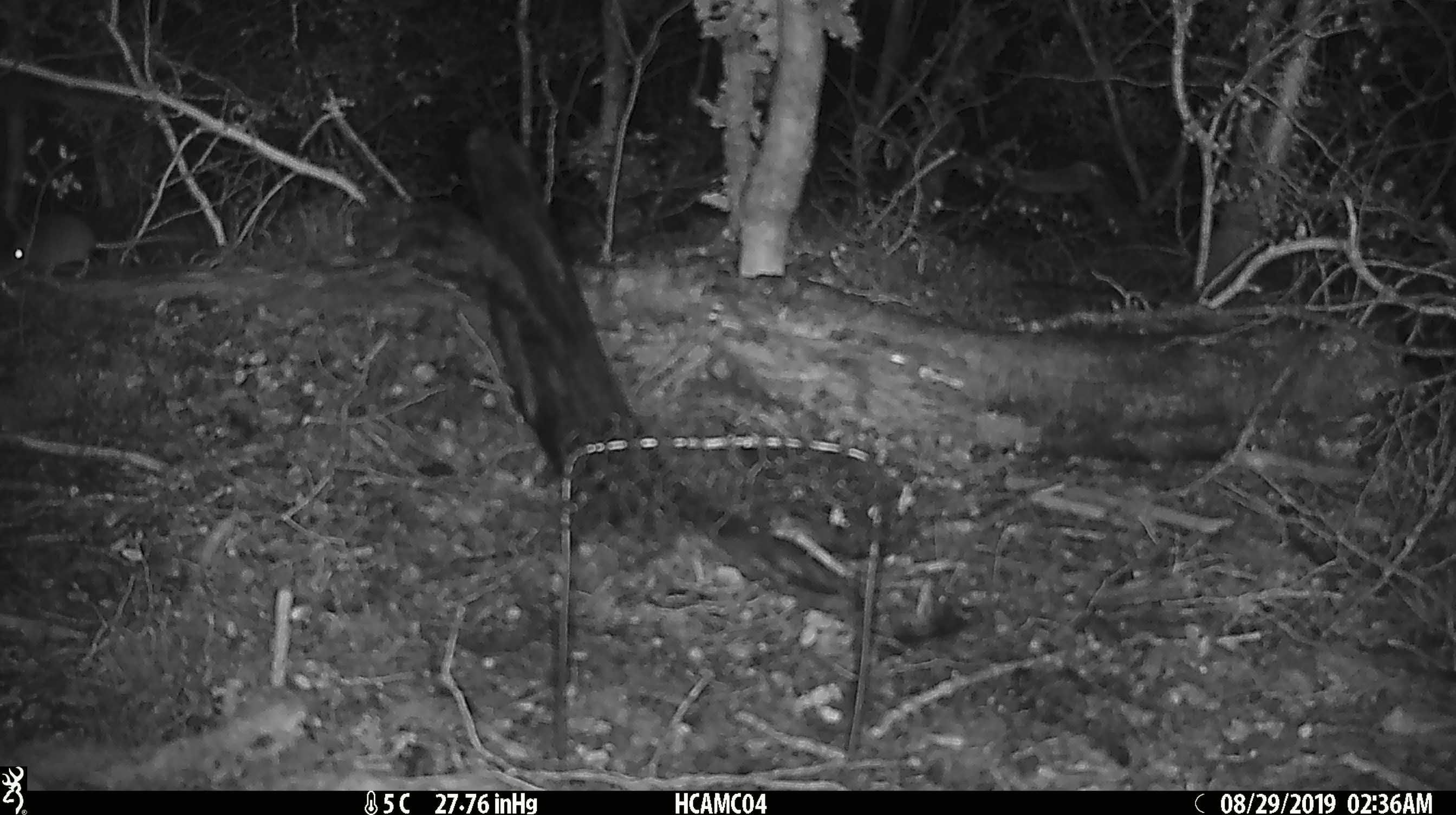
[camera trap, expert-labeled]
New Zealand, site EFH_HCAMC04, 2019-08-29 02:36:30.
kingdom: Animalia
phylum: Chordata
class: Mammalia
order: Rodentia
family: Muridae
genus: Mus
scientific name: Mus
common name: mouse